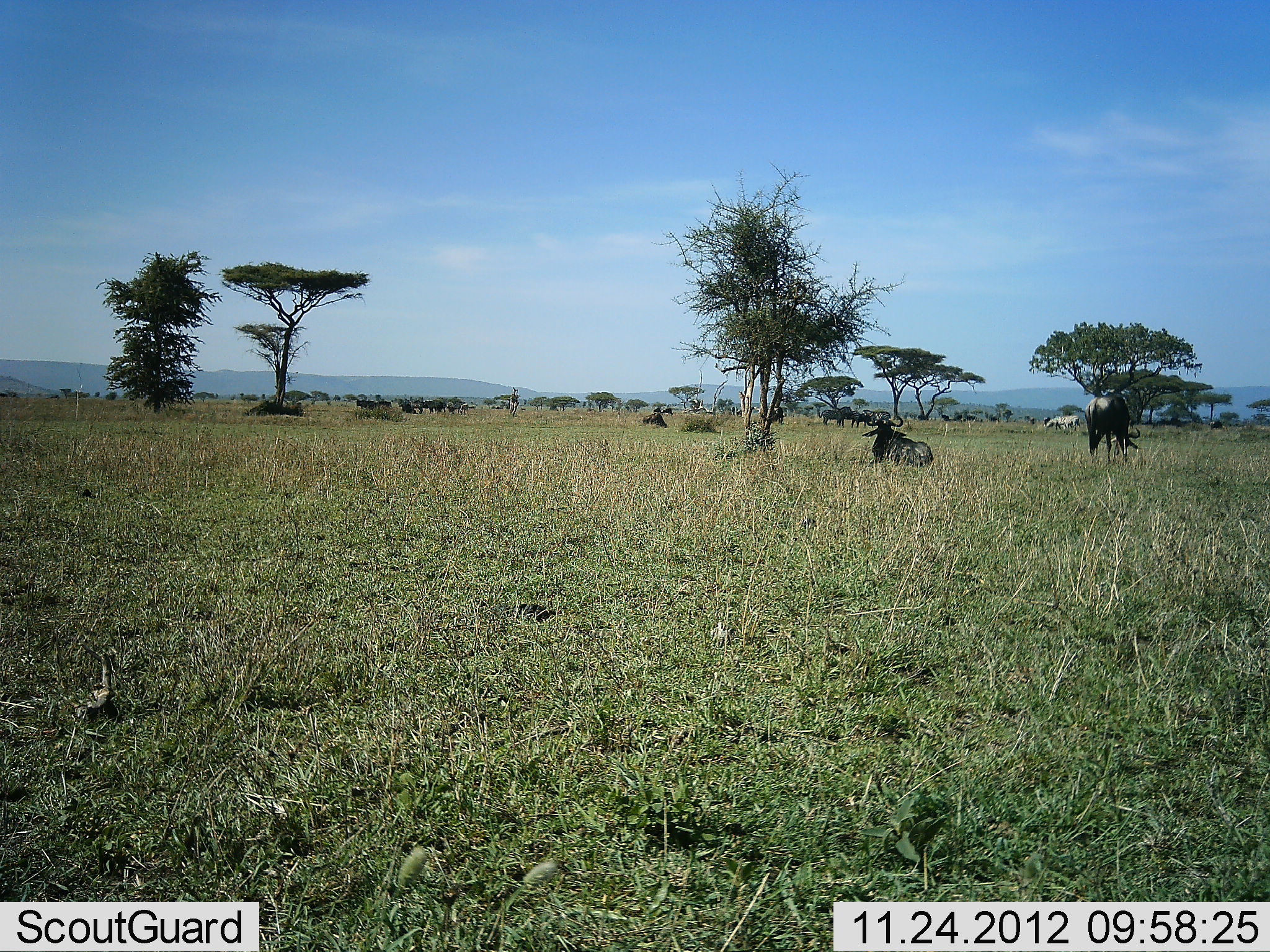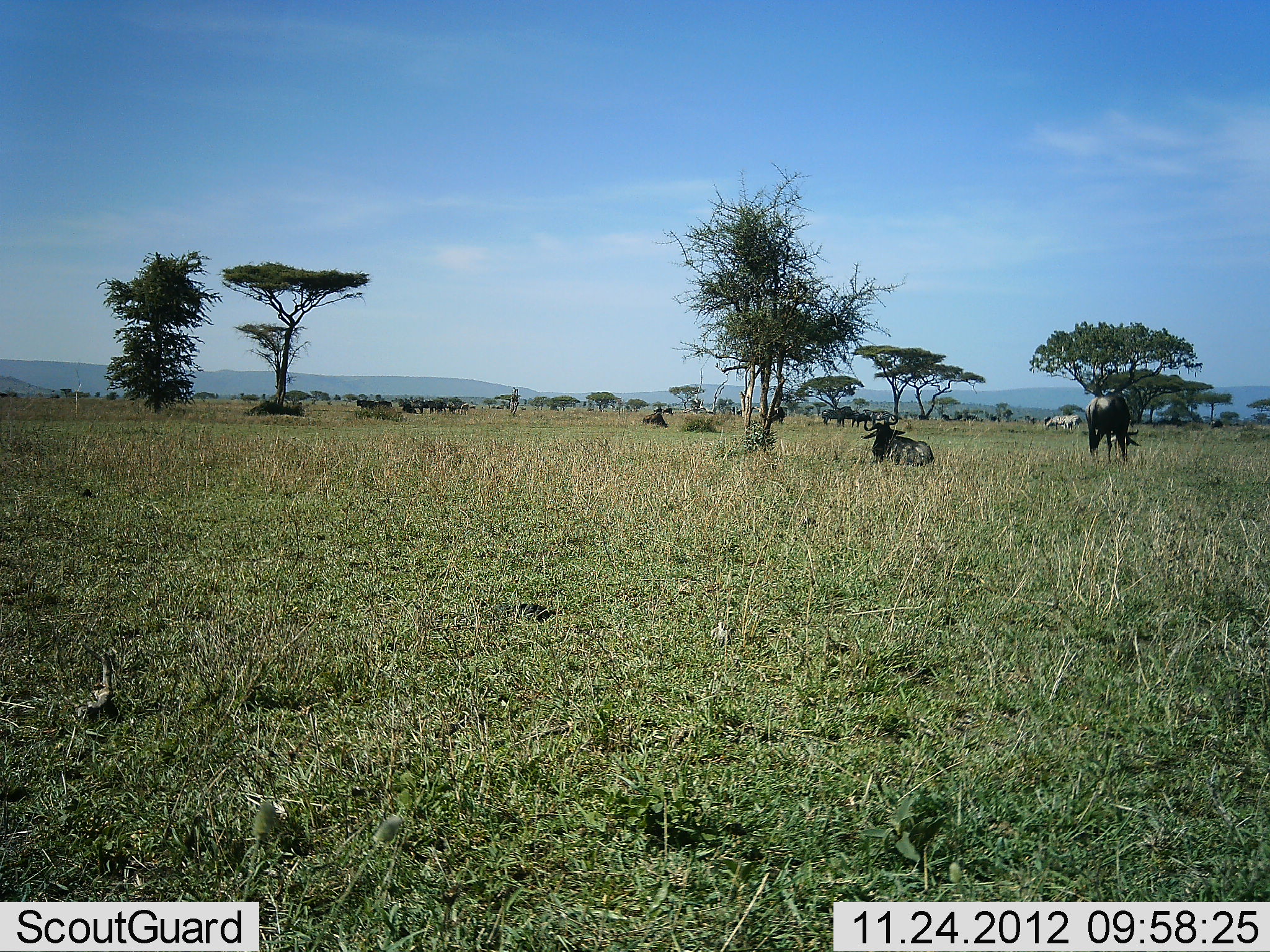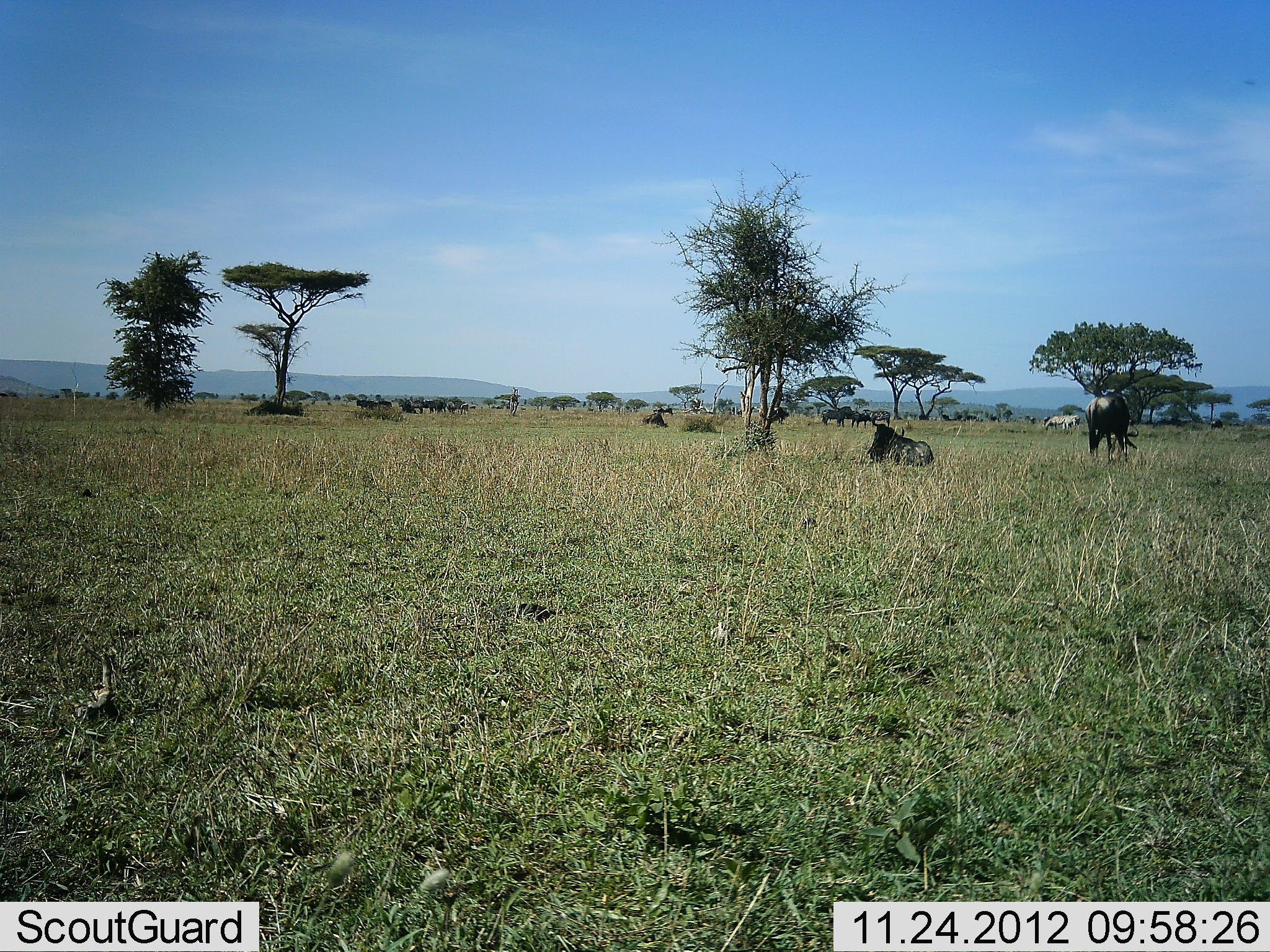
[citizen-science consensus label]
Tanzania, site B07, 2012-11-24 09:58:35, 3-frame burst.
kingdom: Animalia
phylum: Chordata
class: Mammalia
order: Artiodactyla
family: Bovidae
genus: Connochaetes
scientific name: Connochaetes taurinus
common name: blue wildebeest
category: wildebeest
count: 11-50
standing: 75%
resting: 92%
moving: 25%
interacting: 8%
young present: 0%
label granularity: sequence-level